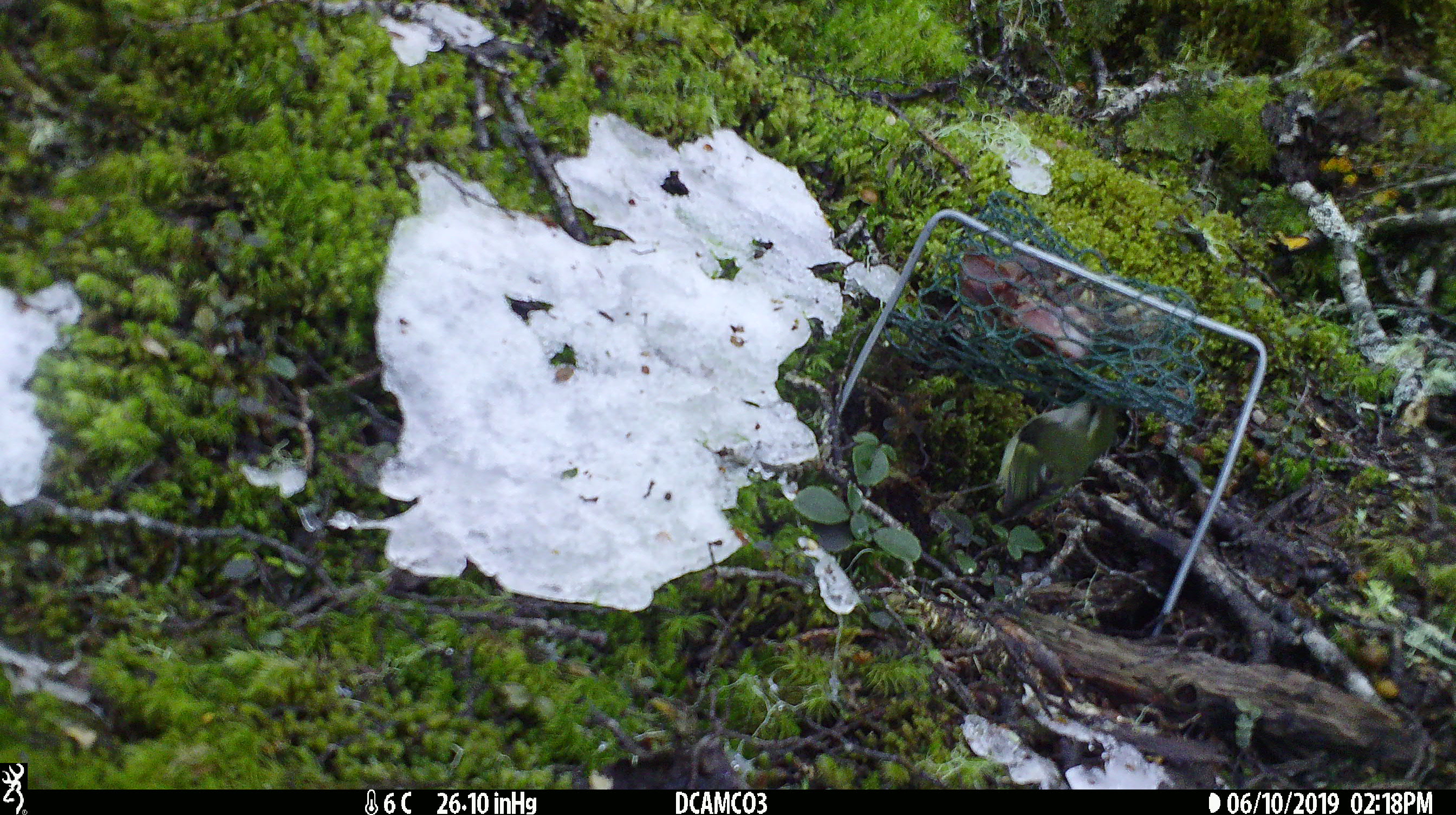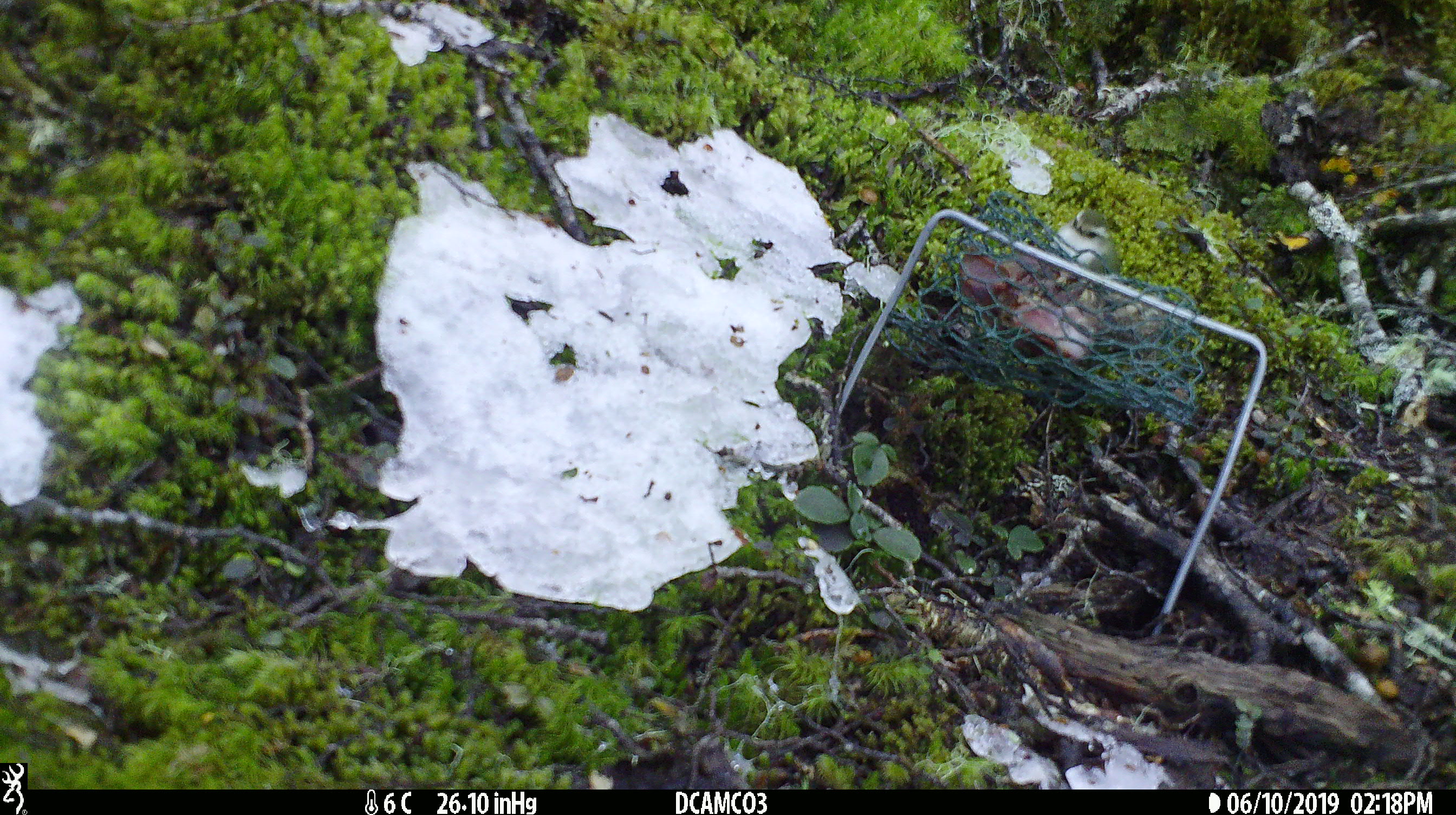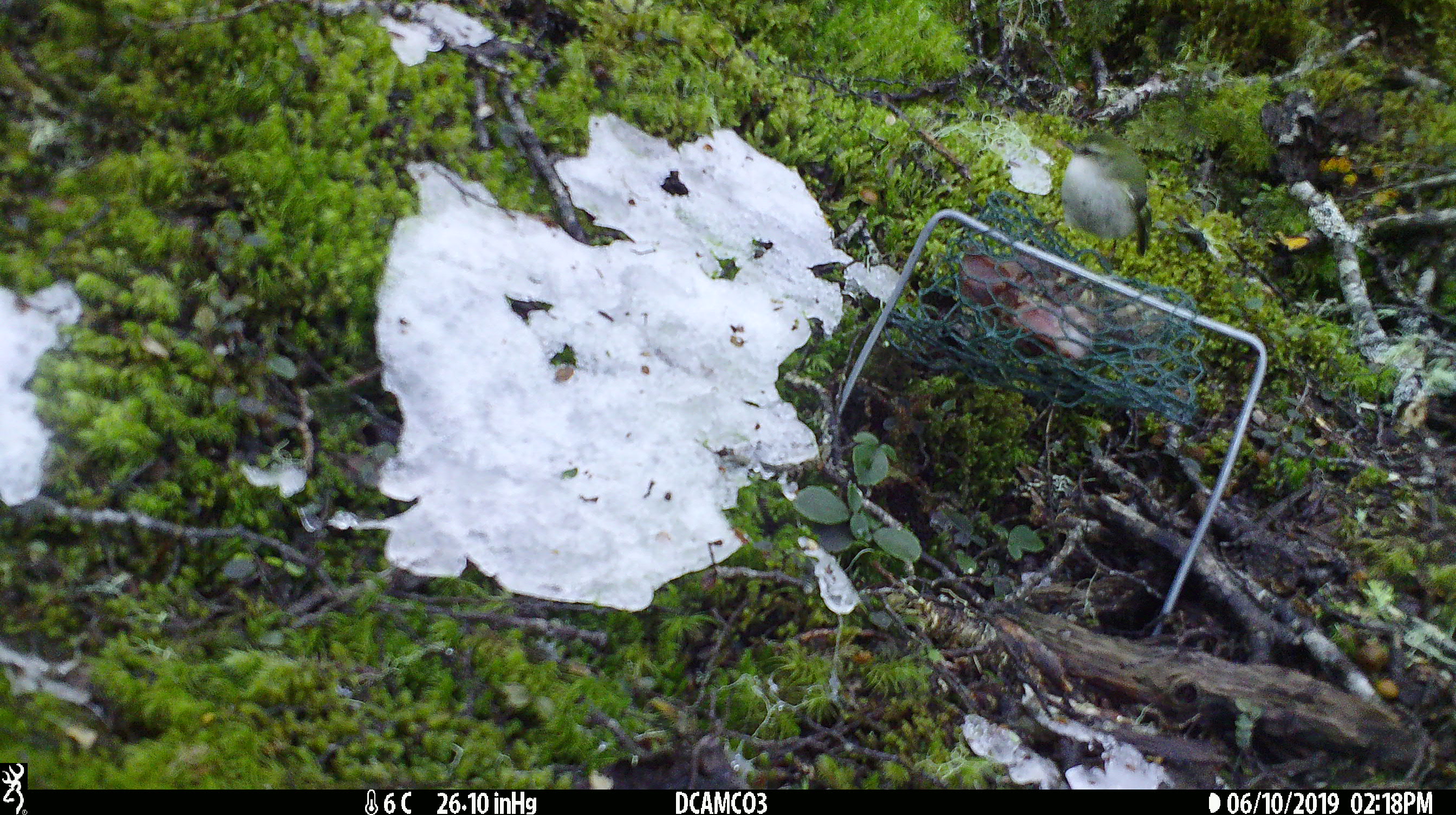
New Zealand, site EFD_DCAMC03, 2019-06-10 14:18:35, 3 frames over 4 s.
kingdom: Animalia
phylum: Chordata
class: Aves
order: Passeriformes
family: Acanthisittidae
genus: Acanthisitta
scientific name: Acanthisitta chloris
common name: rifleman